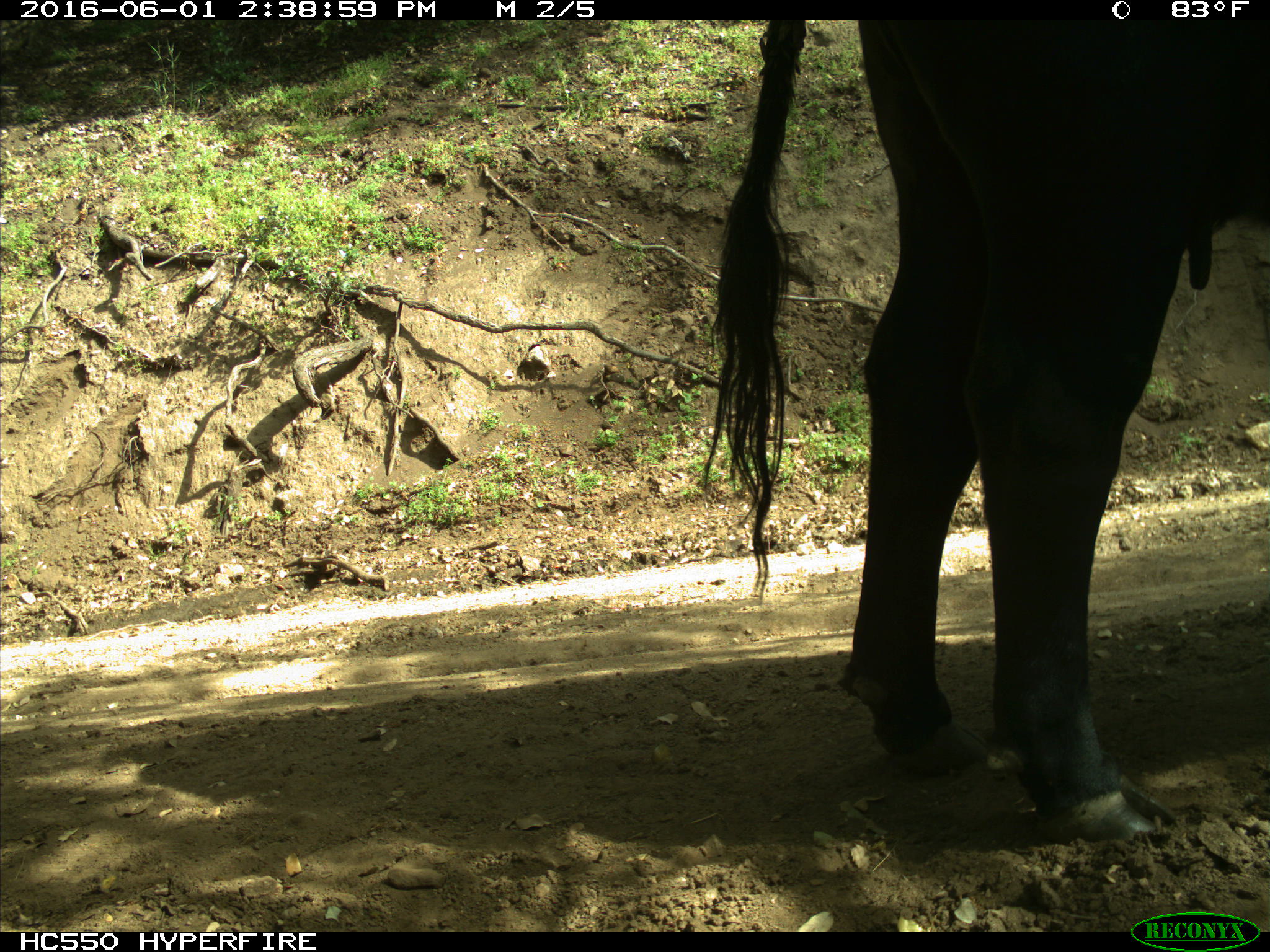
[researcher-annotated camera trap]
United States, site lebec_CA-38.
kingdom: Animalia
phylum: Chordata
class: Mammalia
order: Artiodactyla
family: Bovidae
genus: Bos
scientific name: Bos taurus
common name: domestic cow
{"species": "Bos taurus (domestic cow)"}